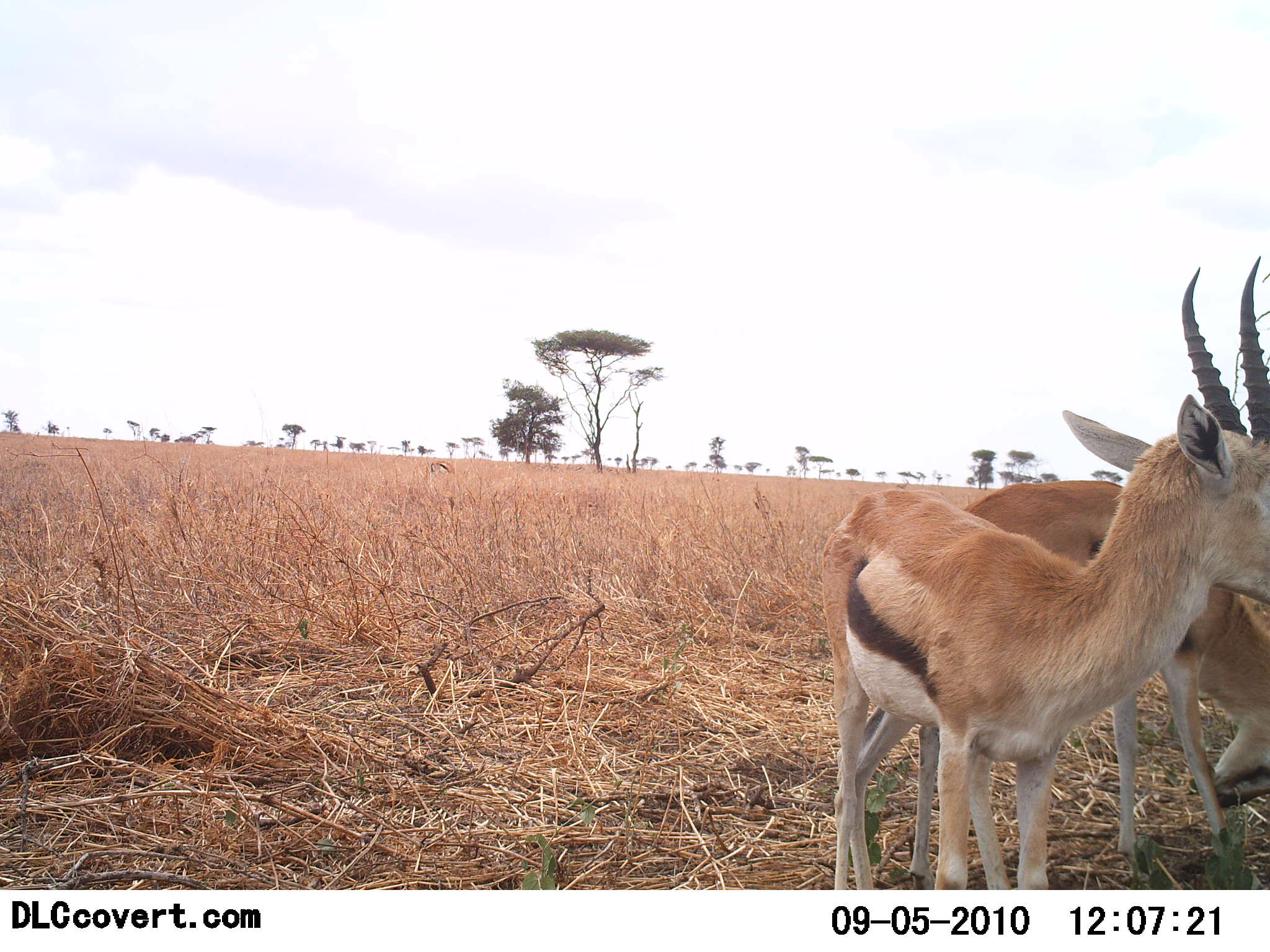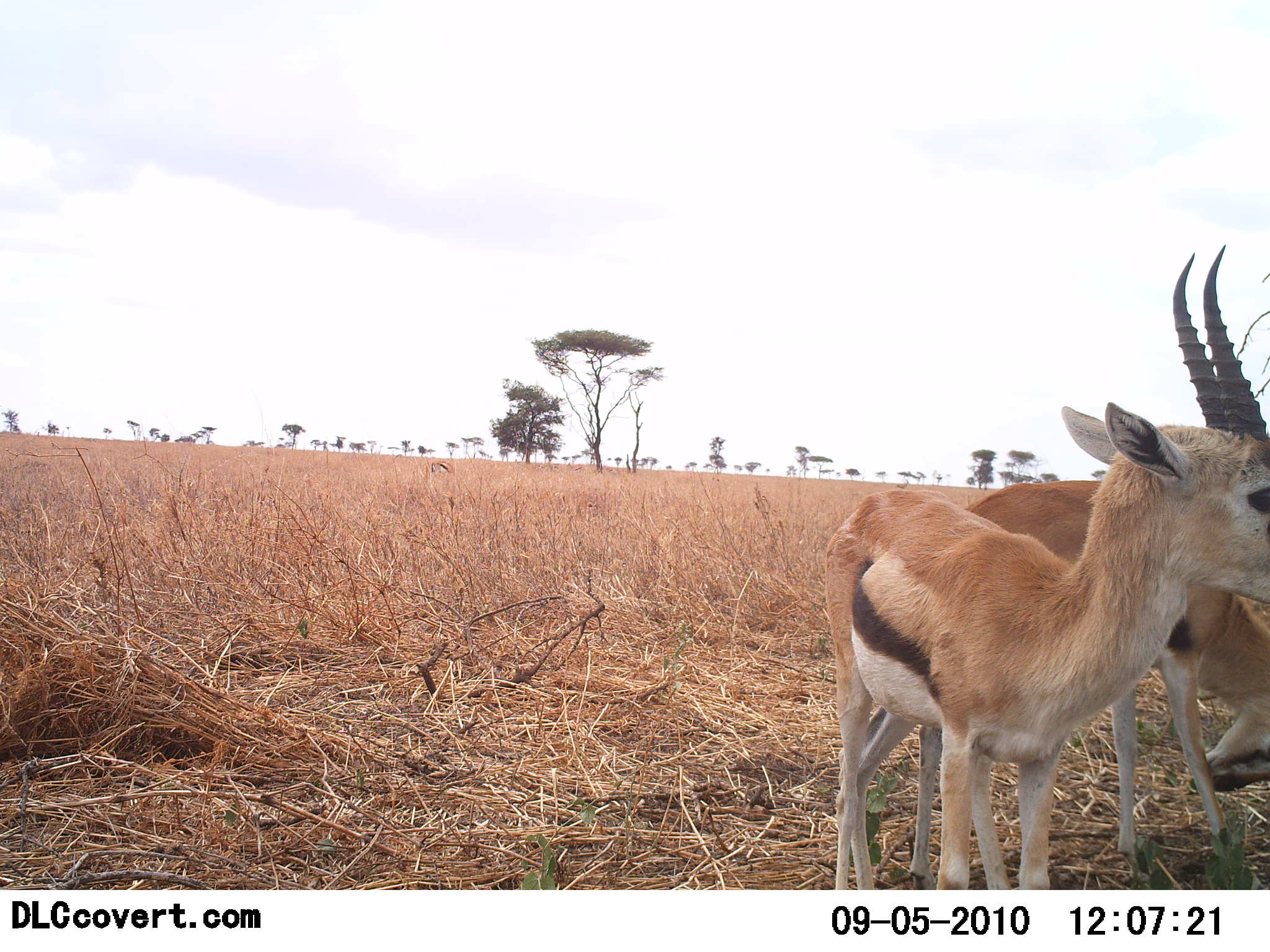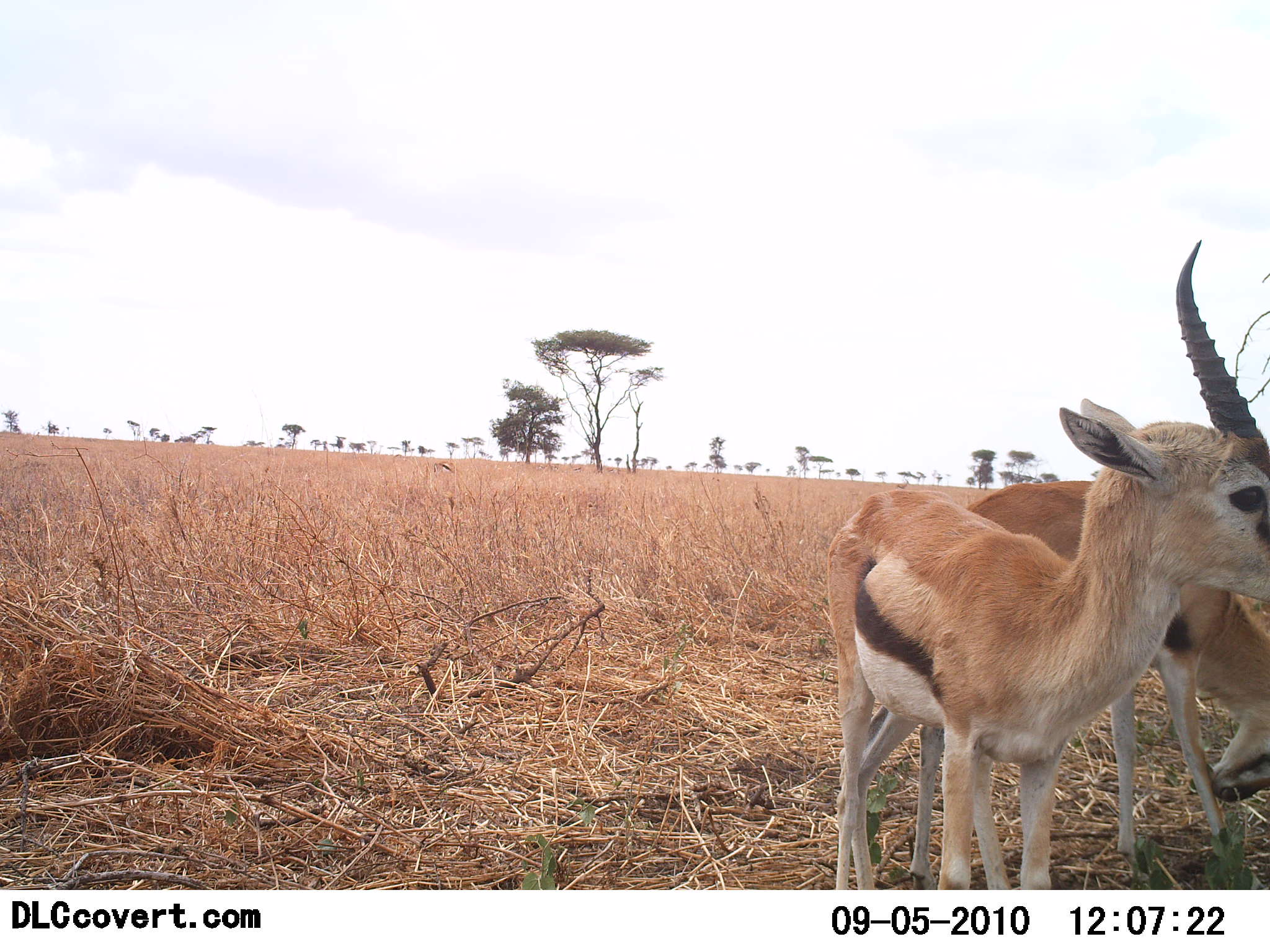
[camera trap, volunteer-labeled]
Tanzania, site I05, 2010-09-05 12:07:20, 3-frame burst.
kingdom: Animalia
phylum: Chordata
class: Mammalia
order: Artiodactyla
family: Bovidae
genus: Eudorcas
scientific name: Eudorcas thomsonii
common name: thomson's gazelle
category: gazellethomsons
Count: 2.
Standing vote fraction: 90%.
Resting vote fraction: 10%.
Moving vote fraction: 0%.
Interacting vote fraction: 20%.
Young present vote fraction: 0%.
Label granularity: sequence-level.